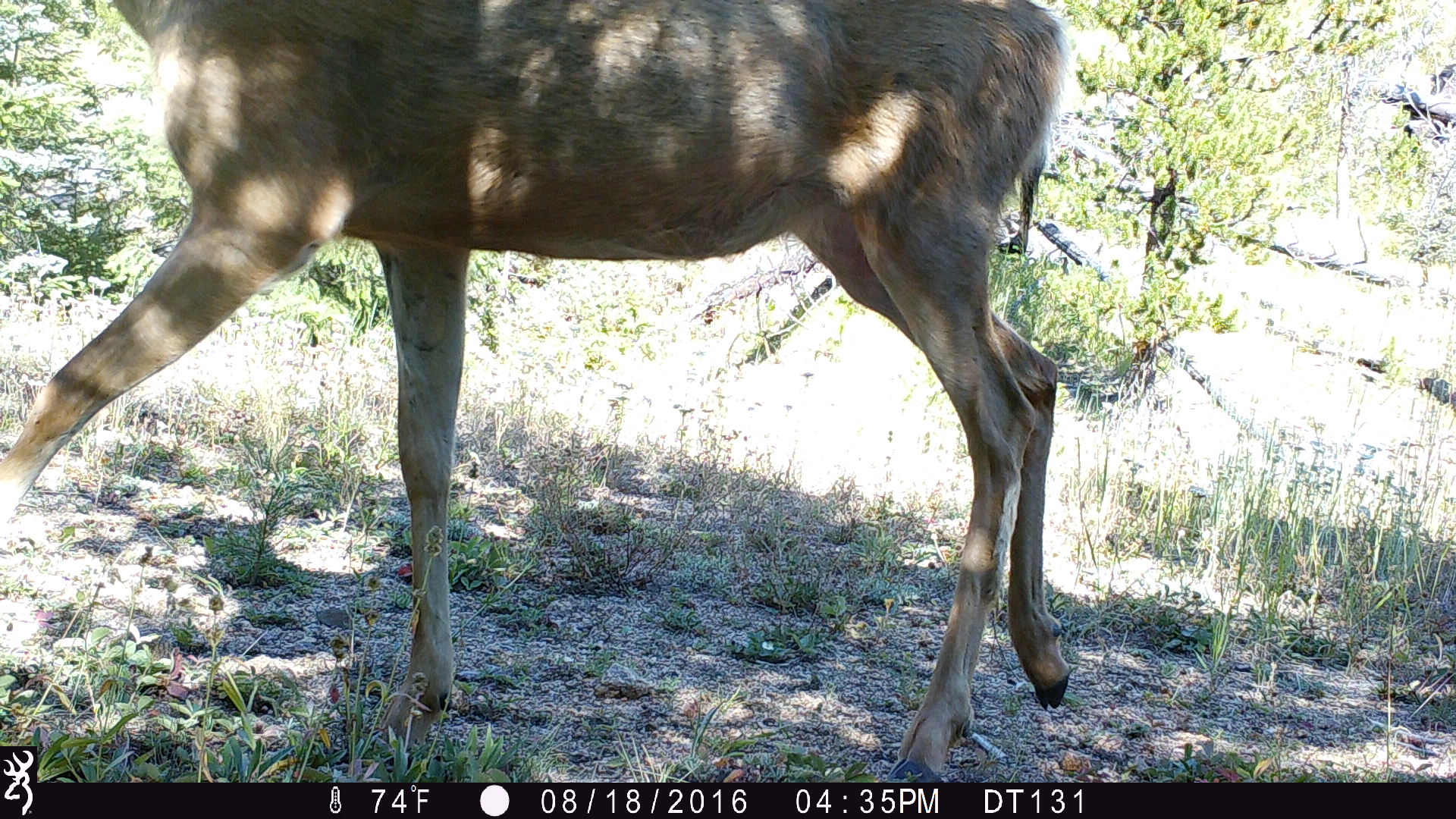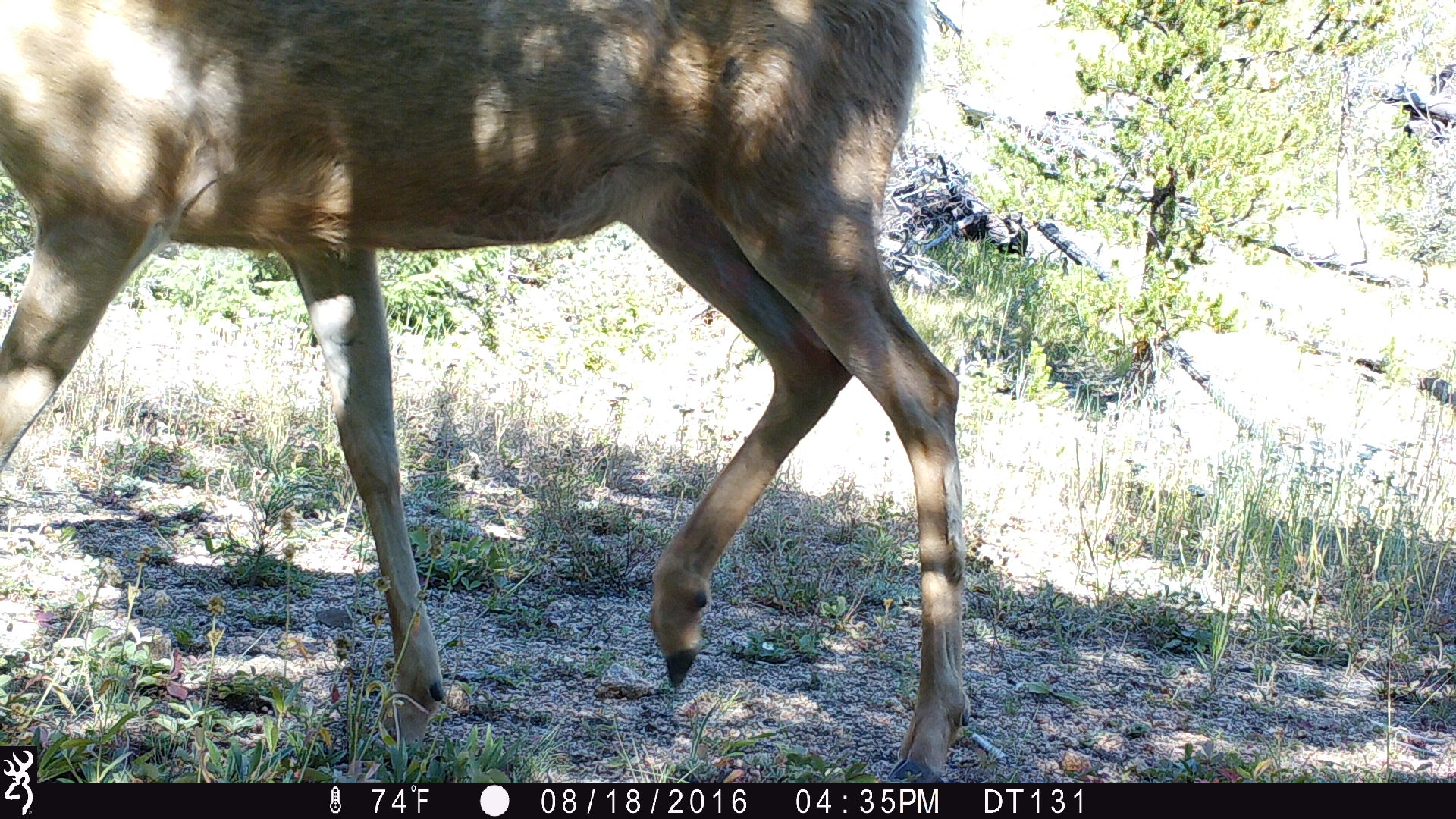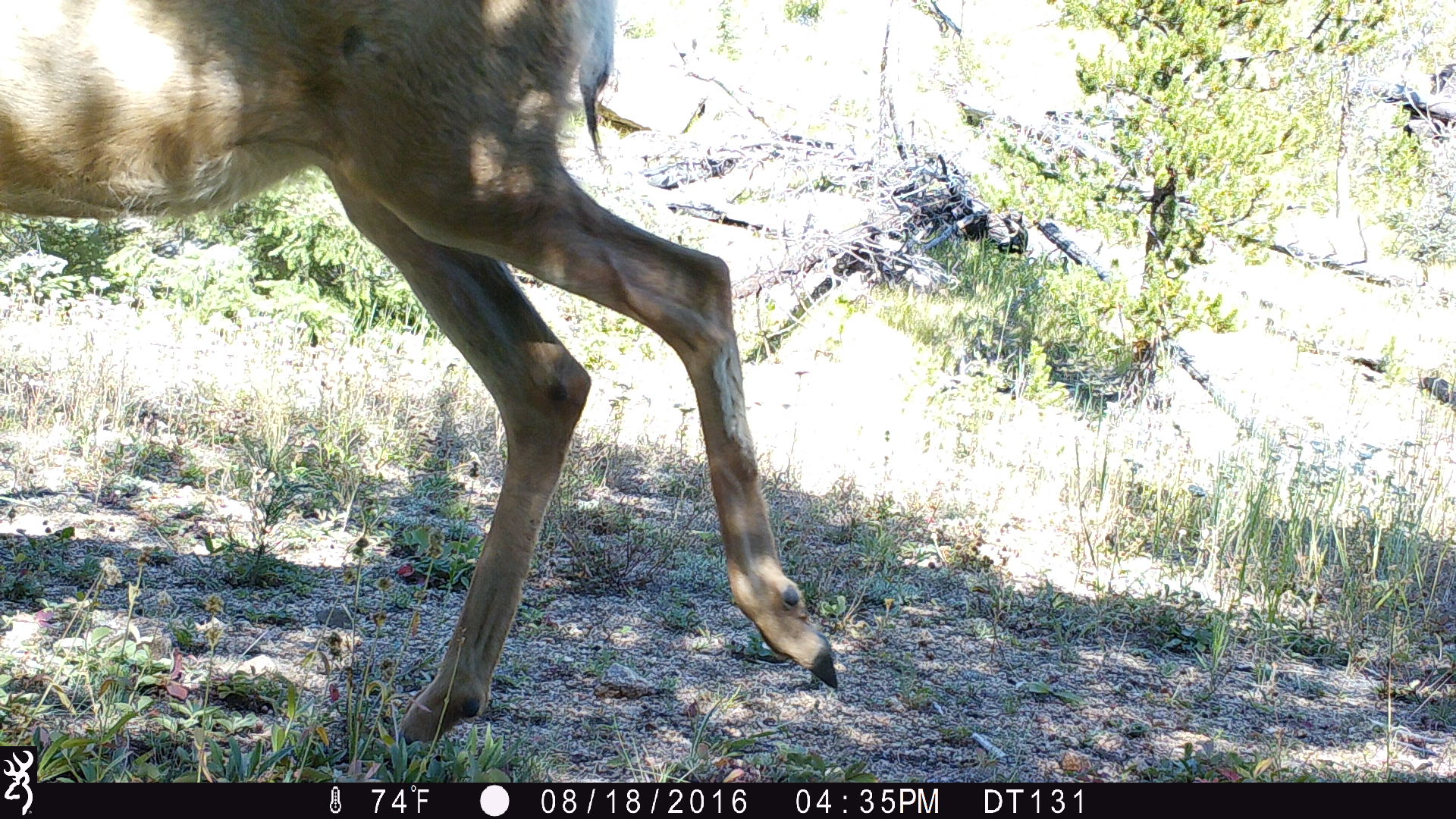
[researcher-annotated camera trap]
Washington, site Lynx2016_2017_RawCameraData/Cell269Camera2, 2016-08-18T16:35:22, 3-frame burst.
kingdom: Animalia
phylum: Chordata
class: Mammalia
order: Artiodactyla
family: Cervidae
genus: Odocoileus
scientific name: Odocoileus hemionus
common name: mule deer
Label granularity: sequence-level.